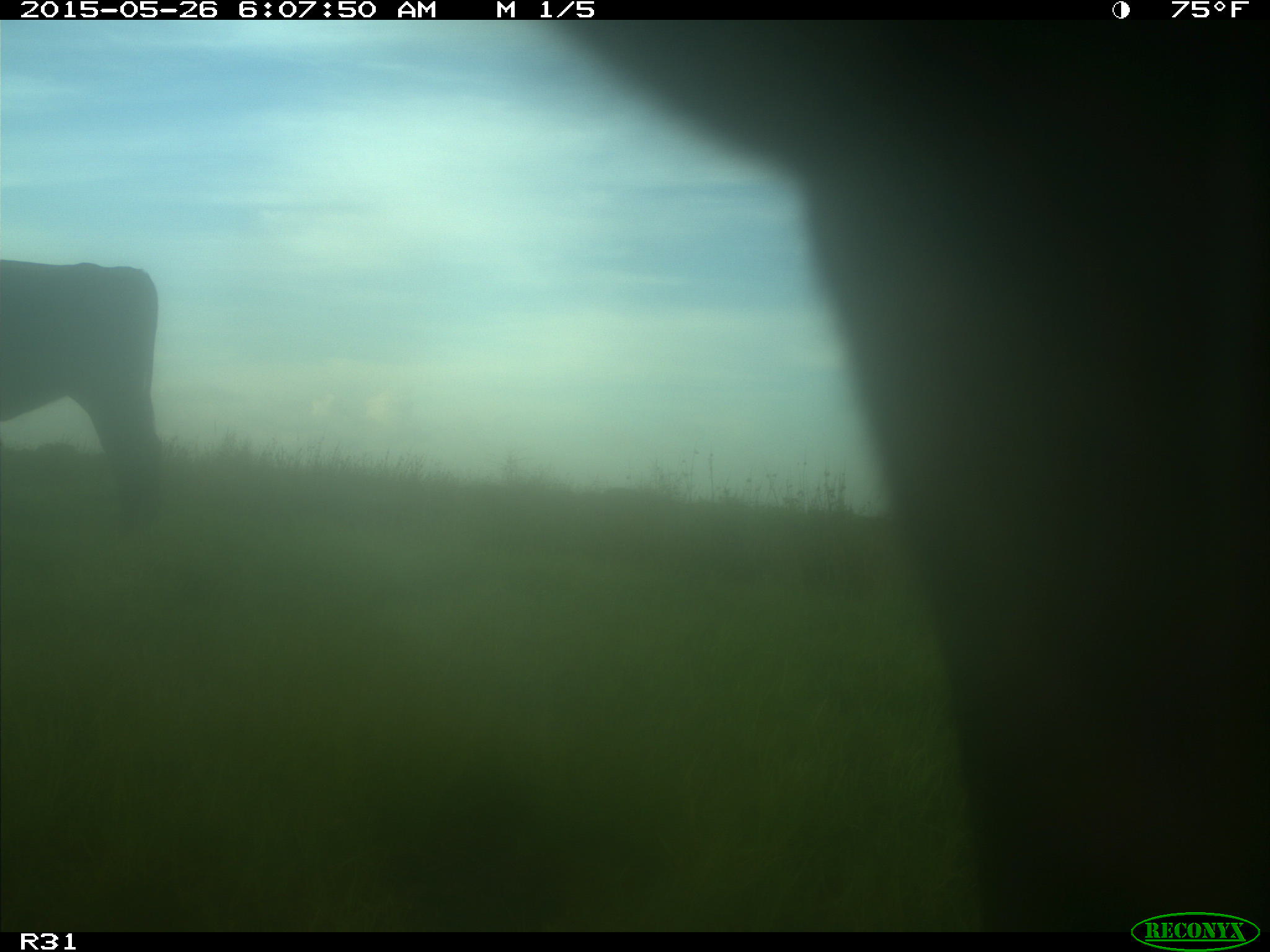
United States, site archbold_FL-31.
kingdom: Animalia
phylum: Chordata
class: Mammalia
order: Artiodactyla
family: Bovidae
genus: Bos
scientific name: Bos taurus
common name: domestic cow